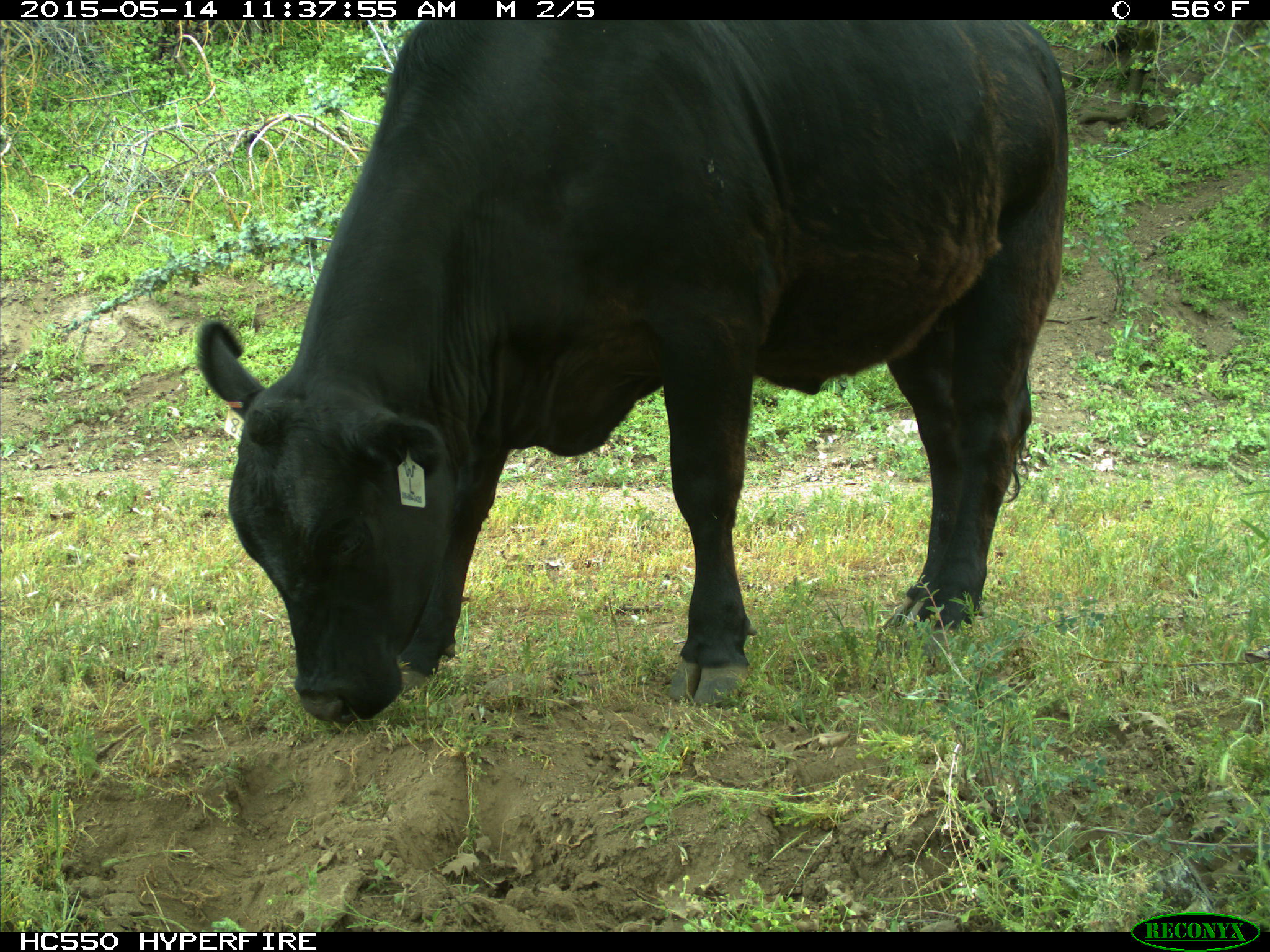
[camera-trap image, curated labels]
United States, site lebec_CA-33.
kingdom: Animalia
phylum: Chordata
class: Mammalia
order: Artiodactyla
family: Bovidae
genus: Bos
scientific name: Bos taurus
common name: domestic cow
Bos taurus (domestic cow).